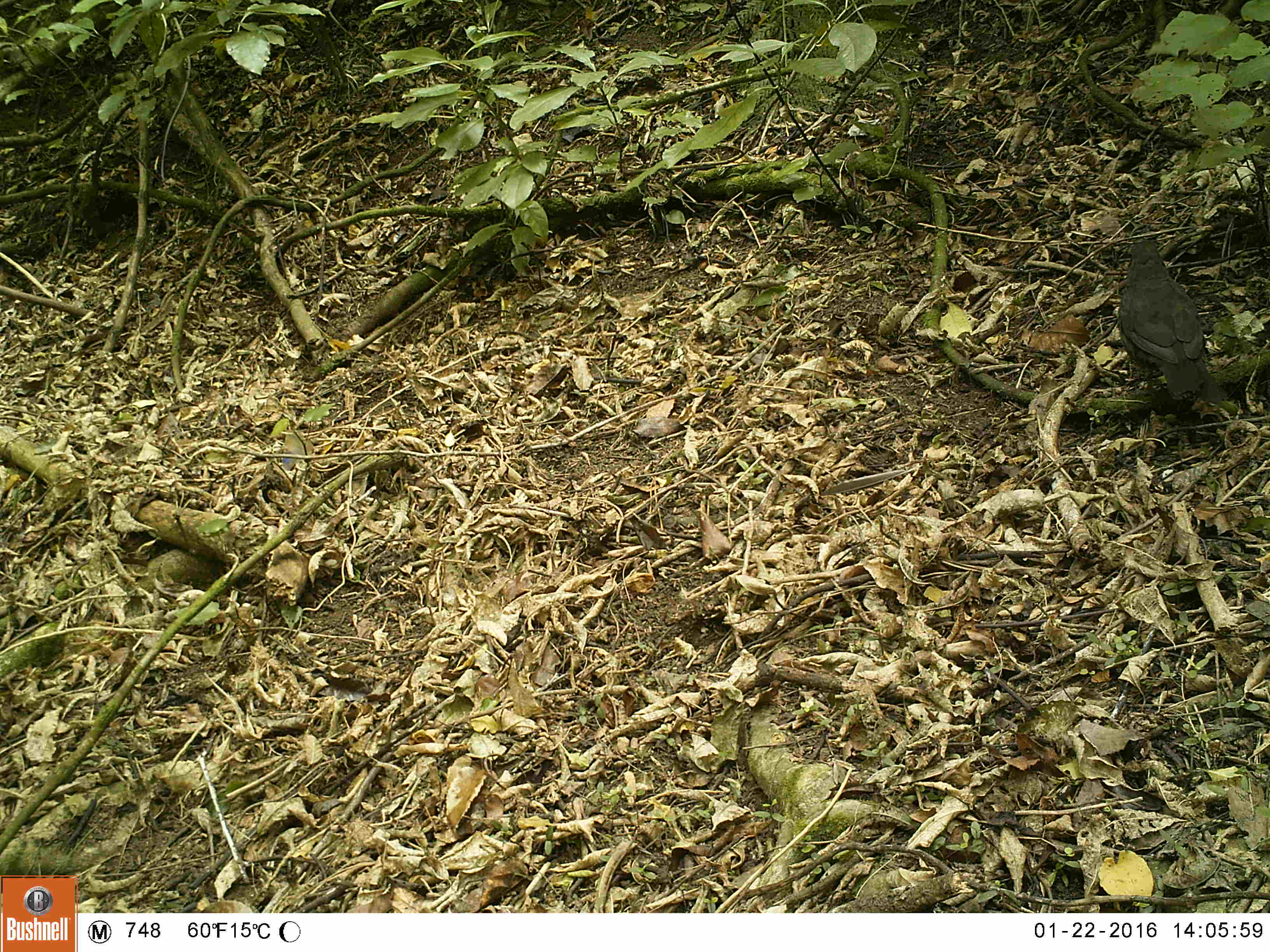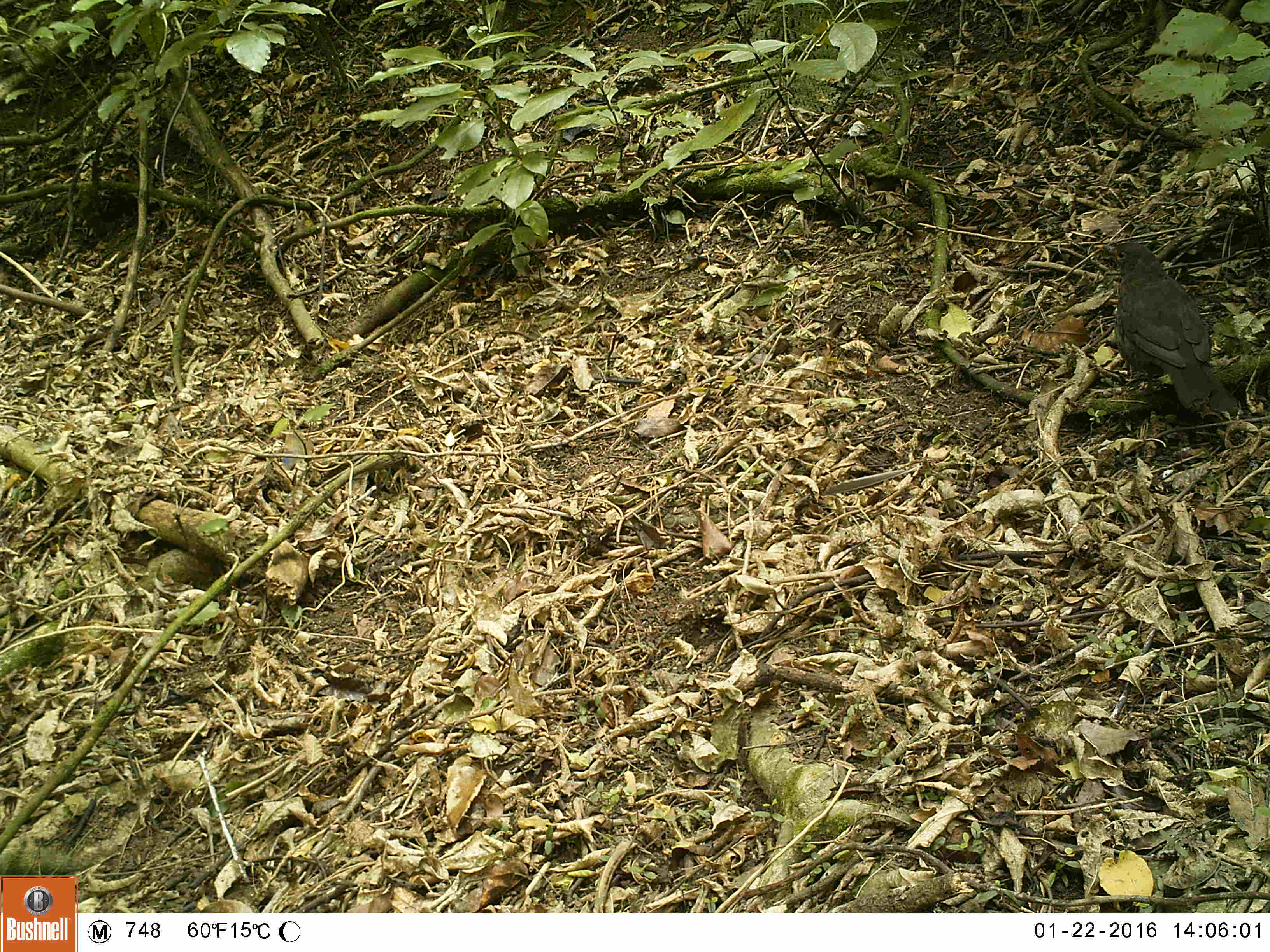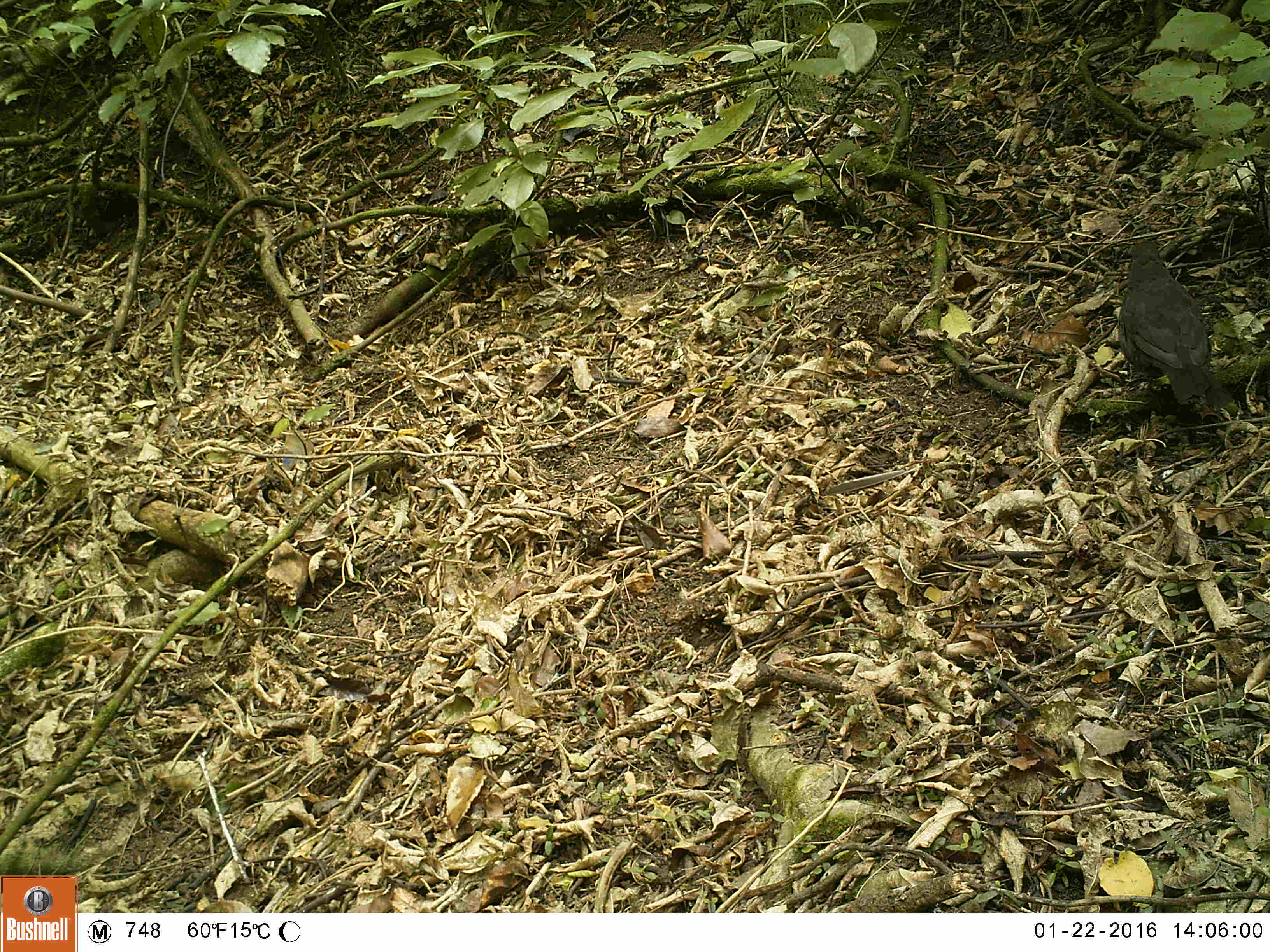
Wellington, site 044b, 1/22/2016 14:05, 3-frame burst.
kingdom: Animalia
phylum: Chordata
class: Aves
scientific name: Aves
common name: bird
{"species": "bird (Aves)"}